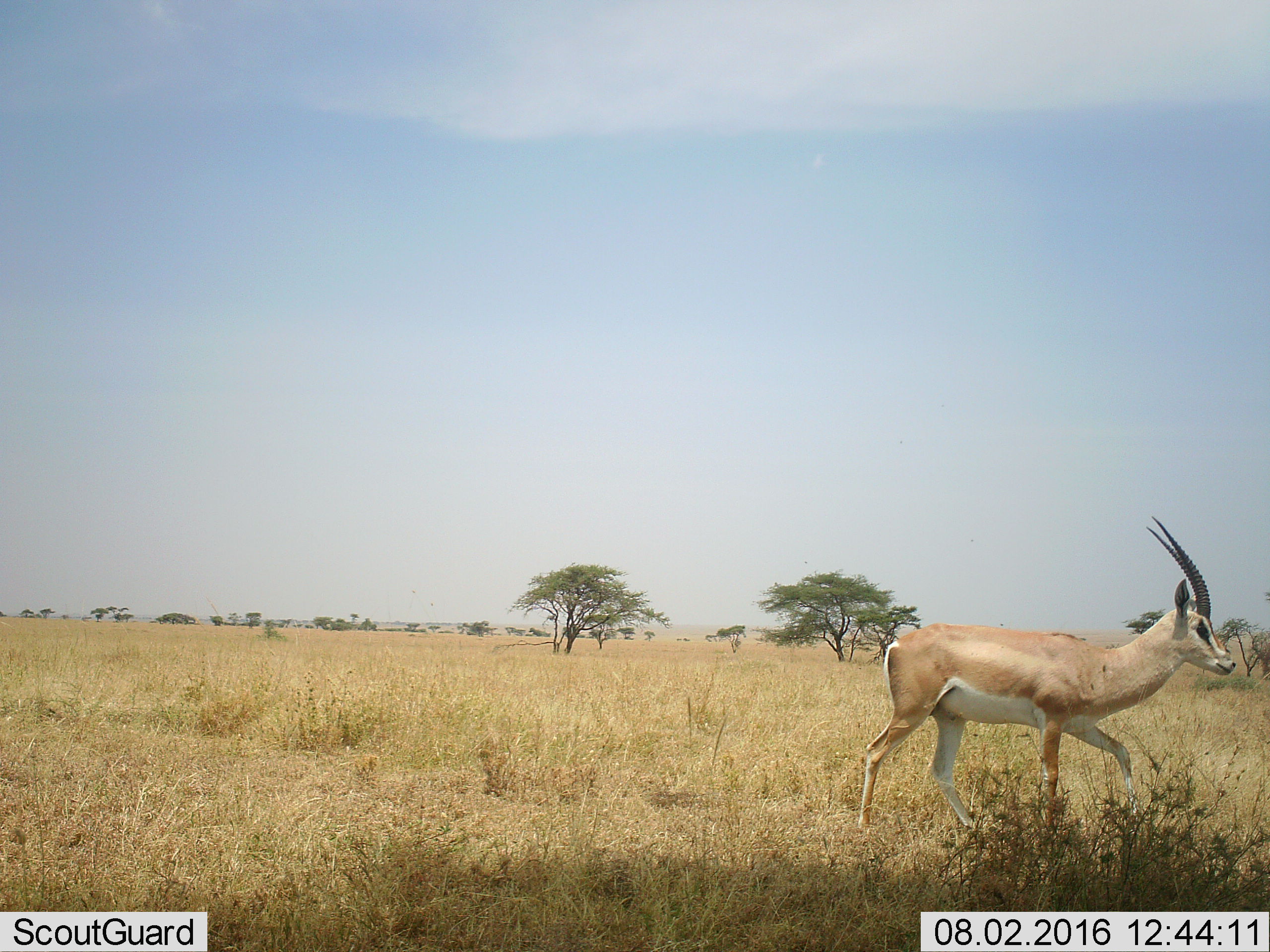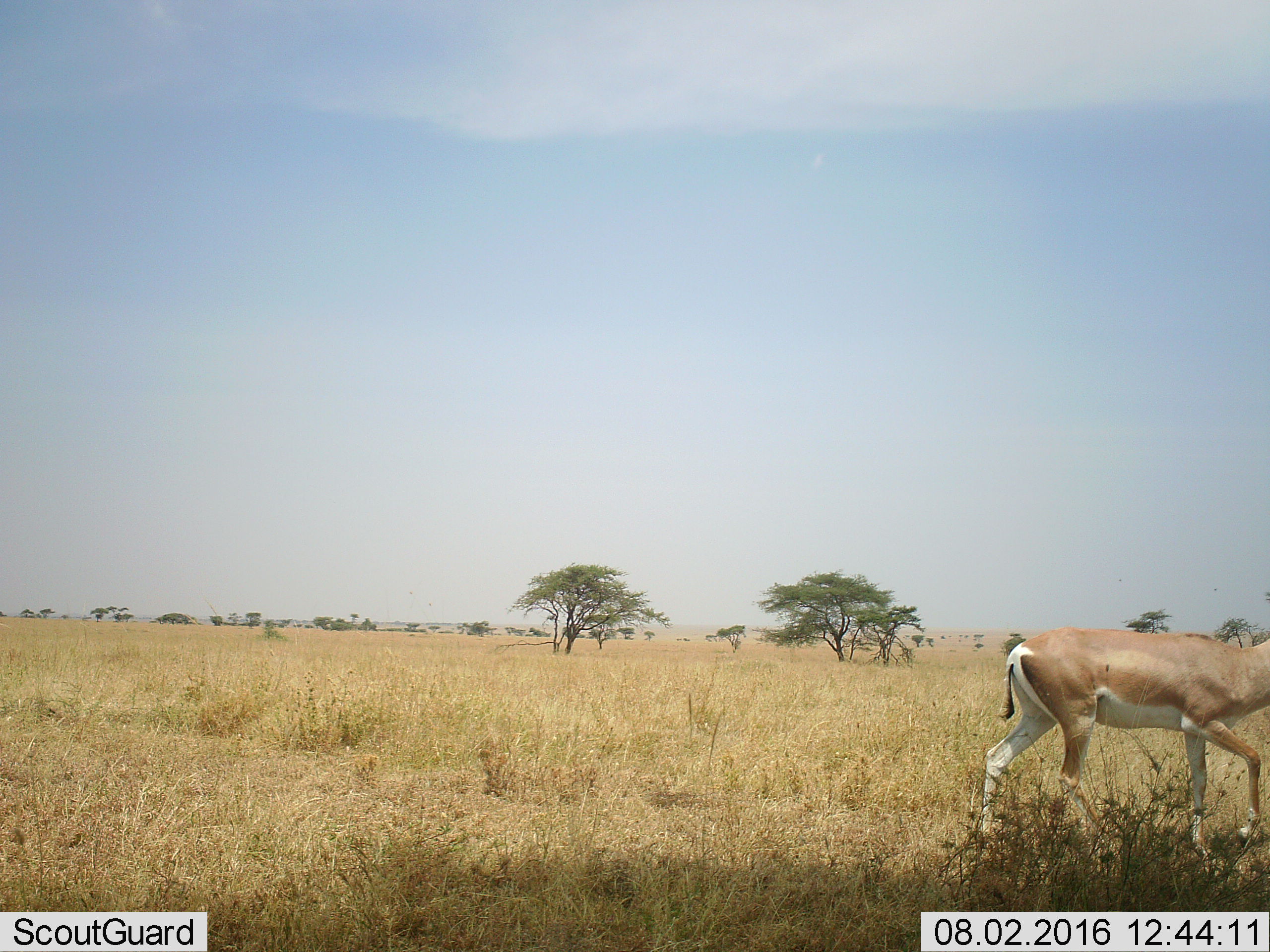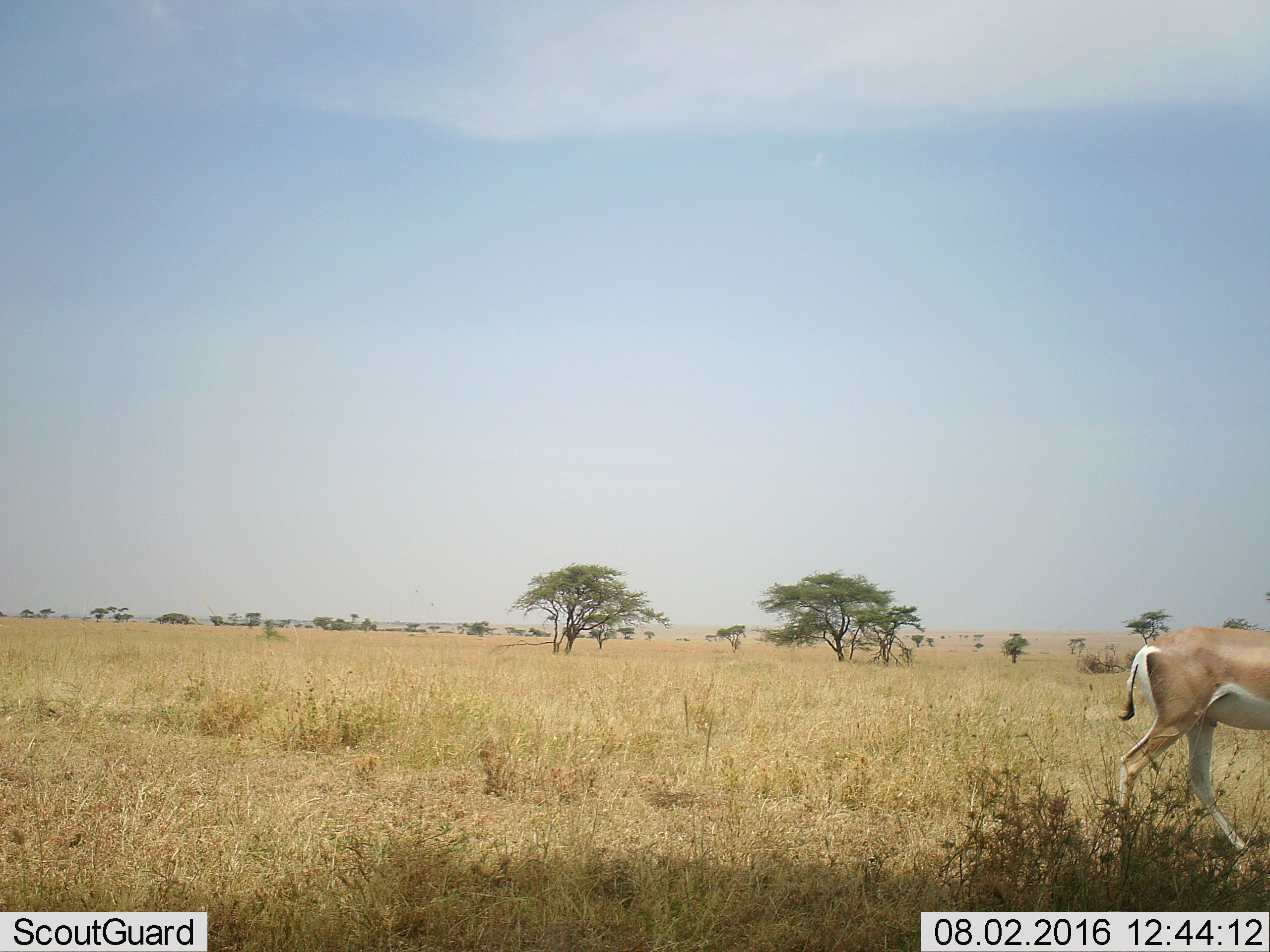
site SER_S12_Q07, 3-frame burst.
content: unidentified animal